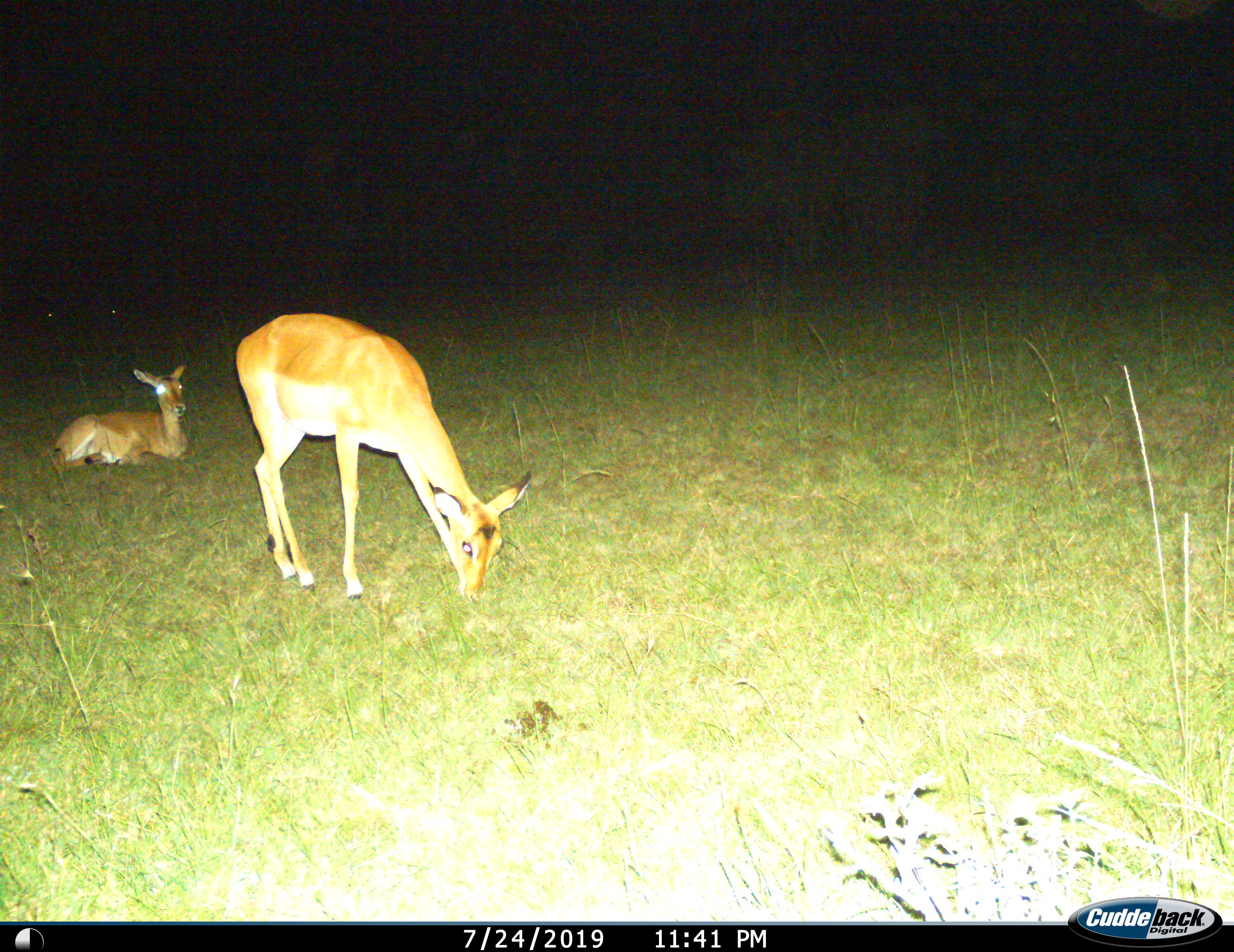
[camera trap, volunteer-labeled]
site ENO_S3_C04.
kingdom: Animalia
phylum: Chordata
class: Mammalia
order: Artiodactyla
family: Bovidae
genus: Aepyceros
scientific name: Aepyceros melampus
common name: impala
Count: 2.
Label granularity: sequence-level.